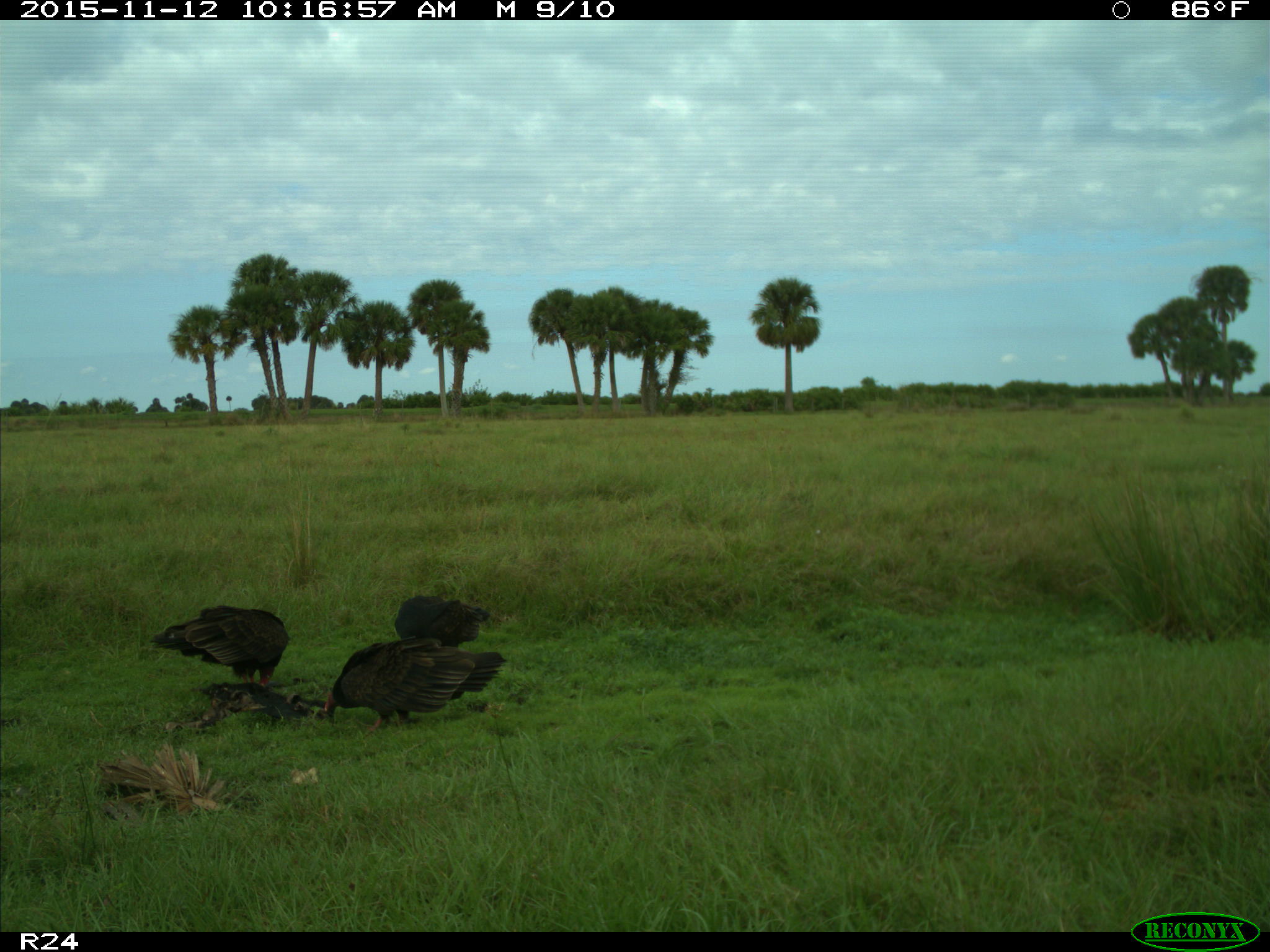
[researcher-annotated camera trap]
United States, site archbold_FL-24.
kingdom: Animalia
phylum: Chordata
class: Aves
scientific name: Aves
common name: birds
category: unidentified bird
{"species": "unidentified bird (birds) (Aves)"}